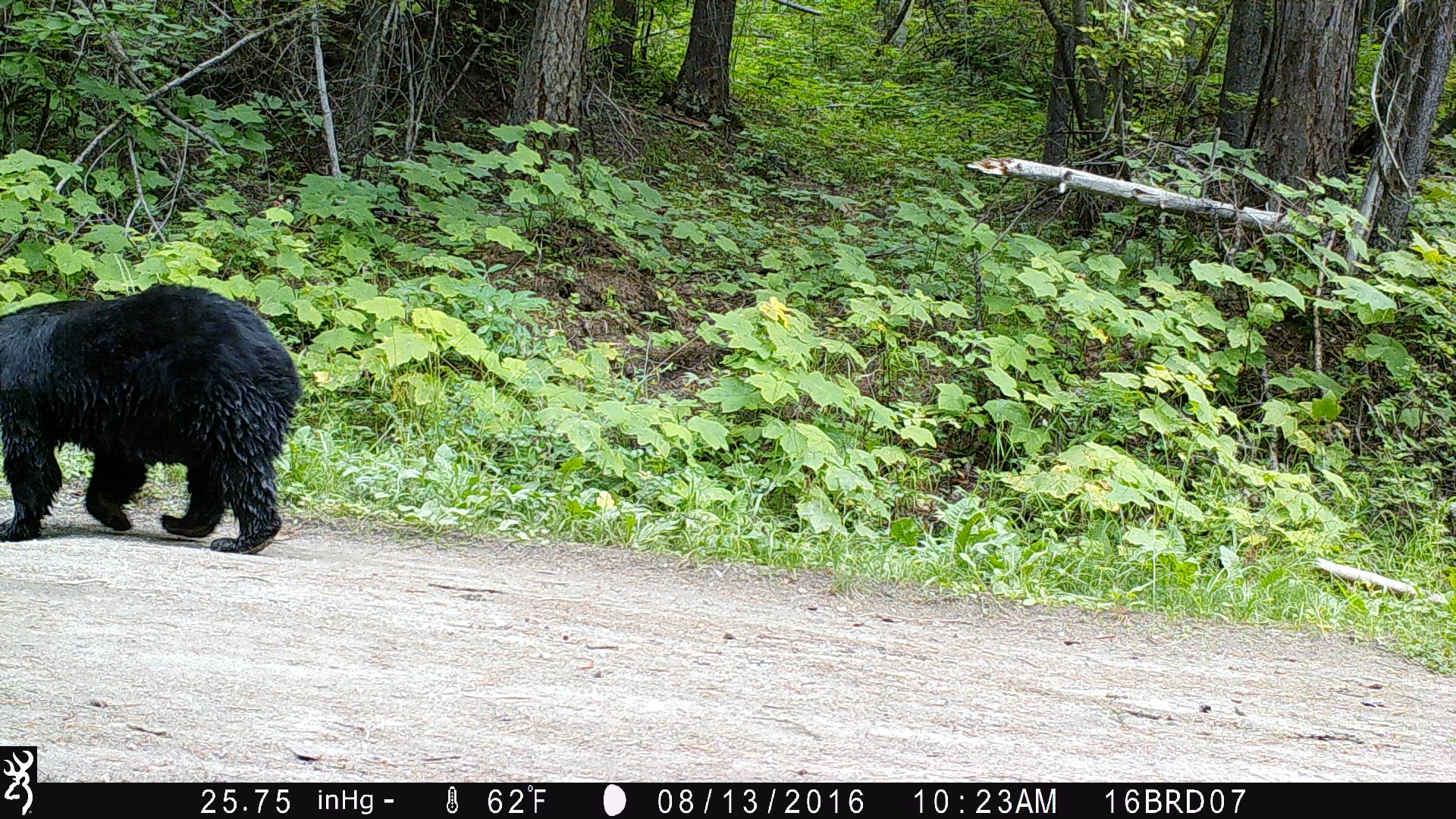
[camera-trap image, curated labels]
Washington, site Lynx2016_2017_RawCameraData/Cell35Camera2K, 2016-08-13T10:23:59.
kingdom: Animalia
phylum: Chordata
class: Mammalia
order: Carnivora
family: Ursidae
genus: Ursus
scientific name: Ursus americanus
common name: american black bear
Ursus americanus (american black bear). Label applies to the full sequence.